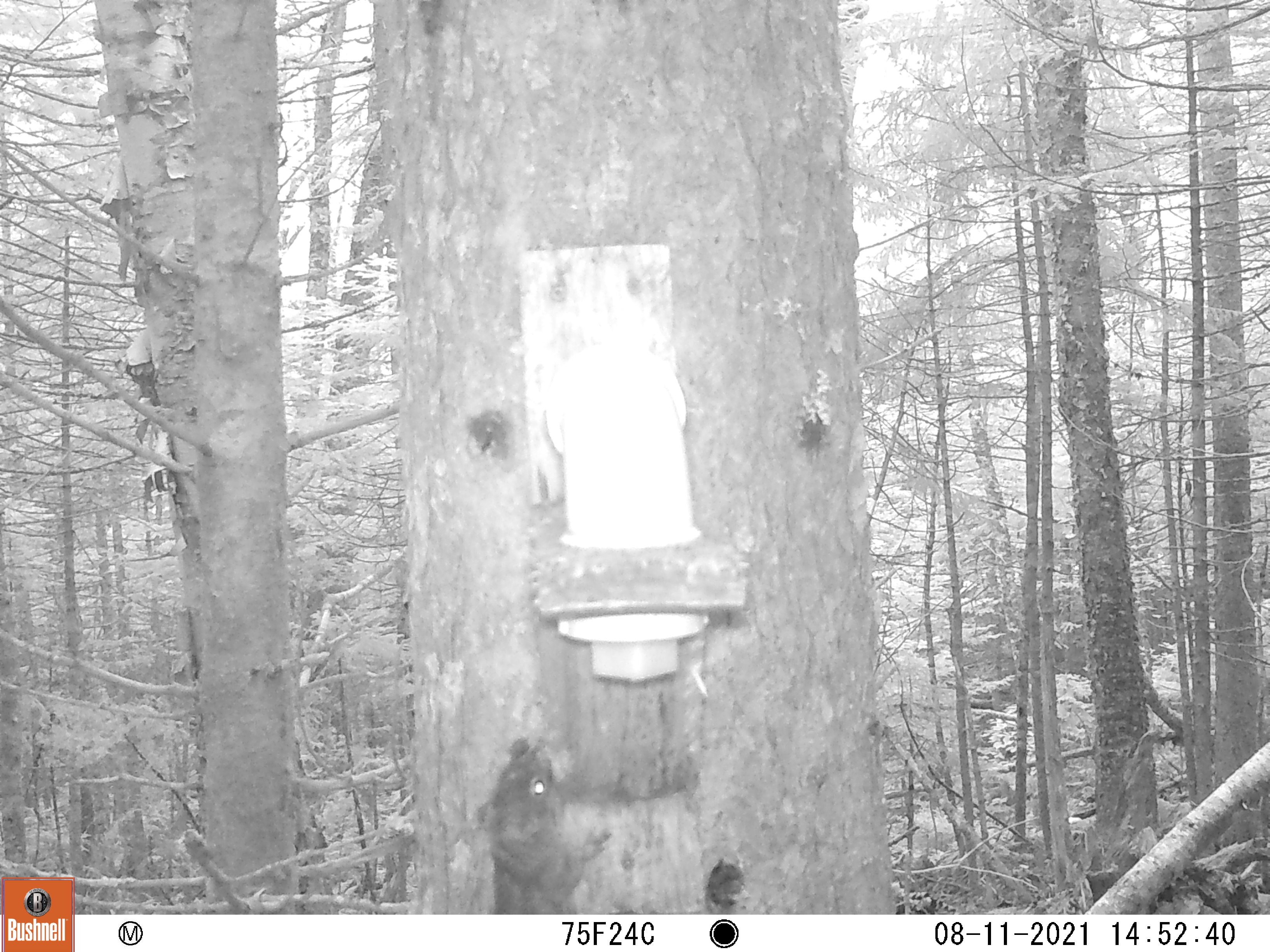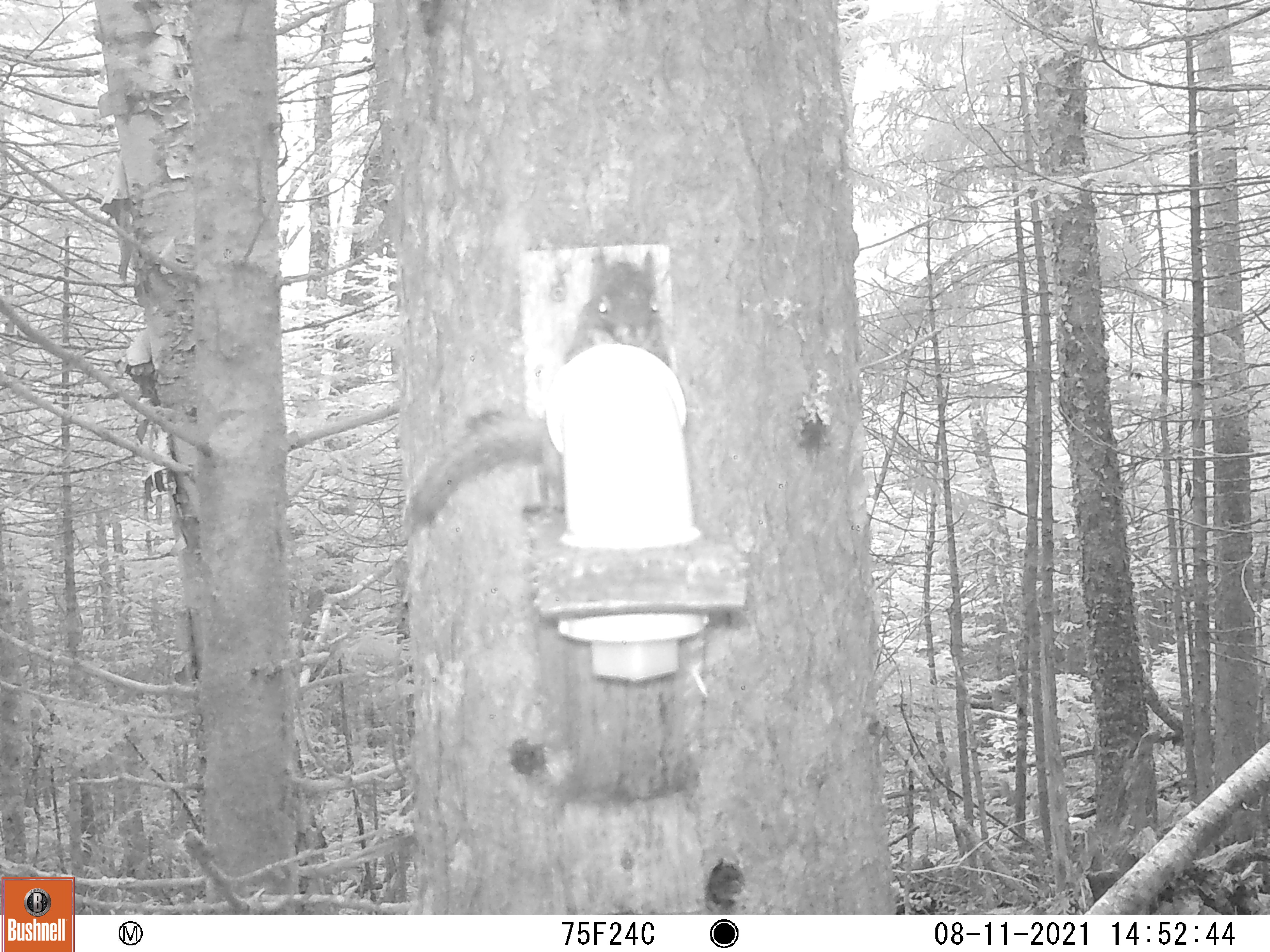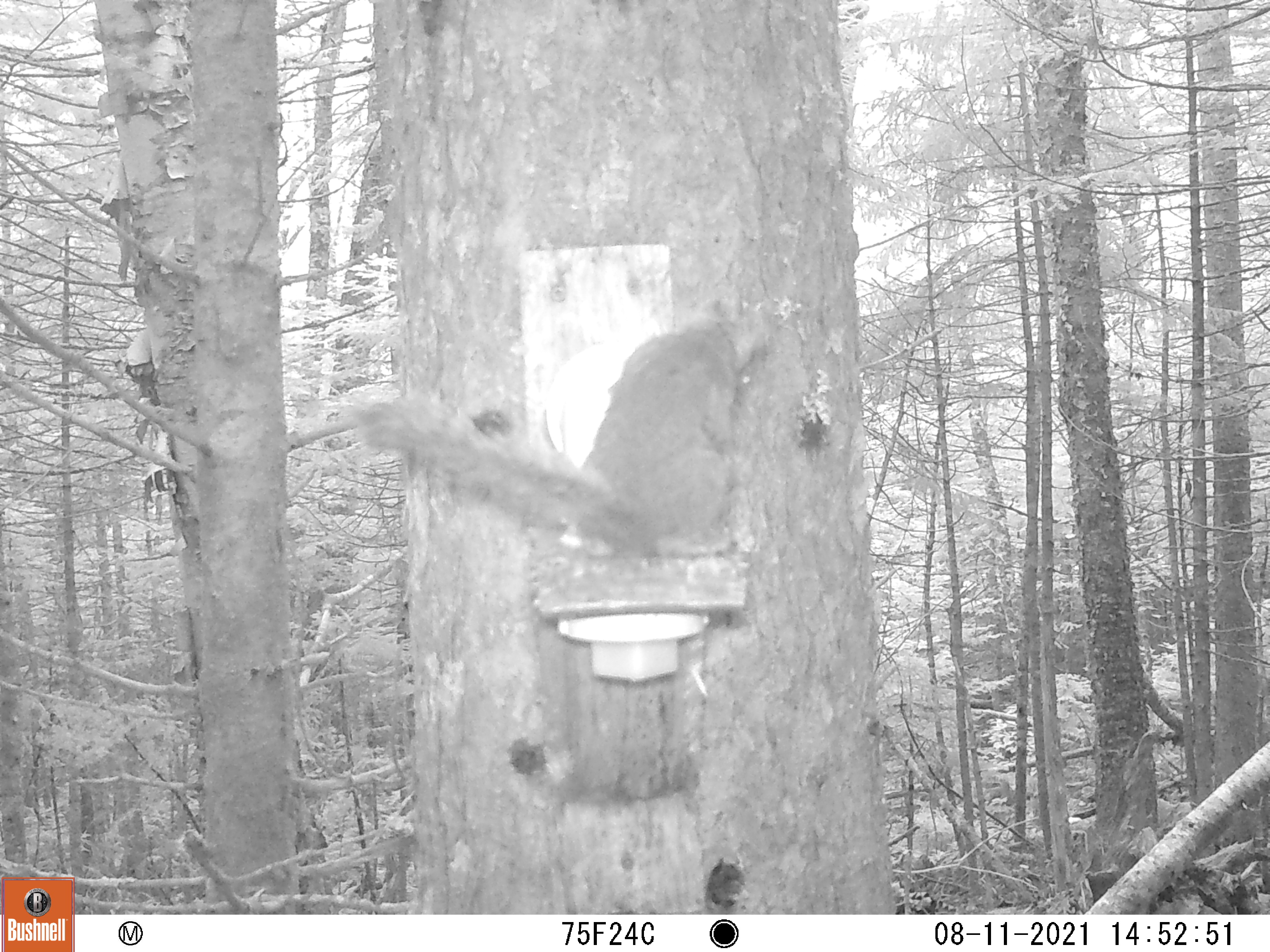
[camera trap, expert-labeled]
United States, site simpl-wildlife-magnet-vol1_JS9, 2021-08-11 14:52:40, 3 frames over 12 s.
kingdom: Animalia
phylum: Chordata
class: Mammalia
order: Rodentia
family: Sciuridae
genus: Tamiasciurus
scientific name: Tamiasciurus hudsonicus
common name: red squirrel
Red squirrel (Tamiasciurus hudsonicus).